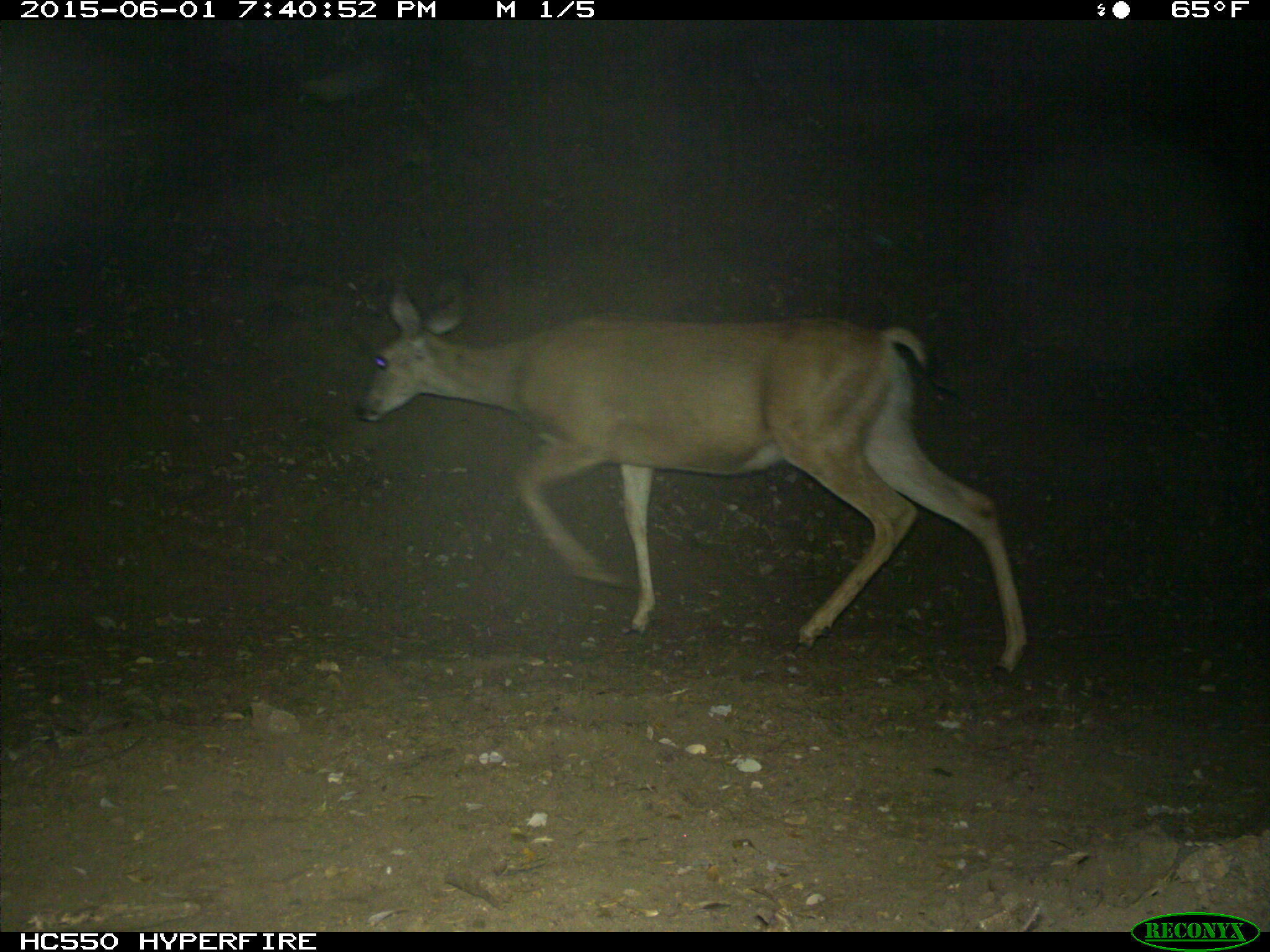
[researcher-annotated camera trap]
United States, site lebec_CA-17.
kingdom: Animalia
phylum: Chordata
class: Mammalia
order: Artiodactyla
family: Cervidae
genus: Odocoileus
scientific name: Odocoileus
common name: deer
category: unidentified deer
Unidentified deer (deer) (Odocoileus).